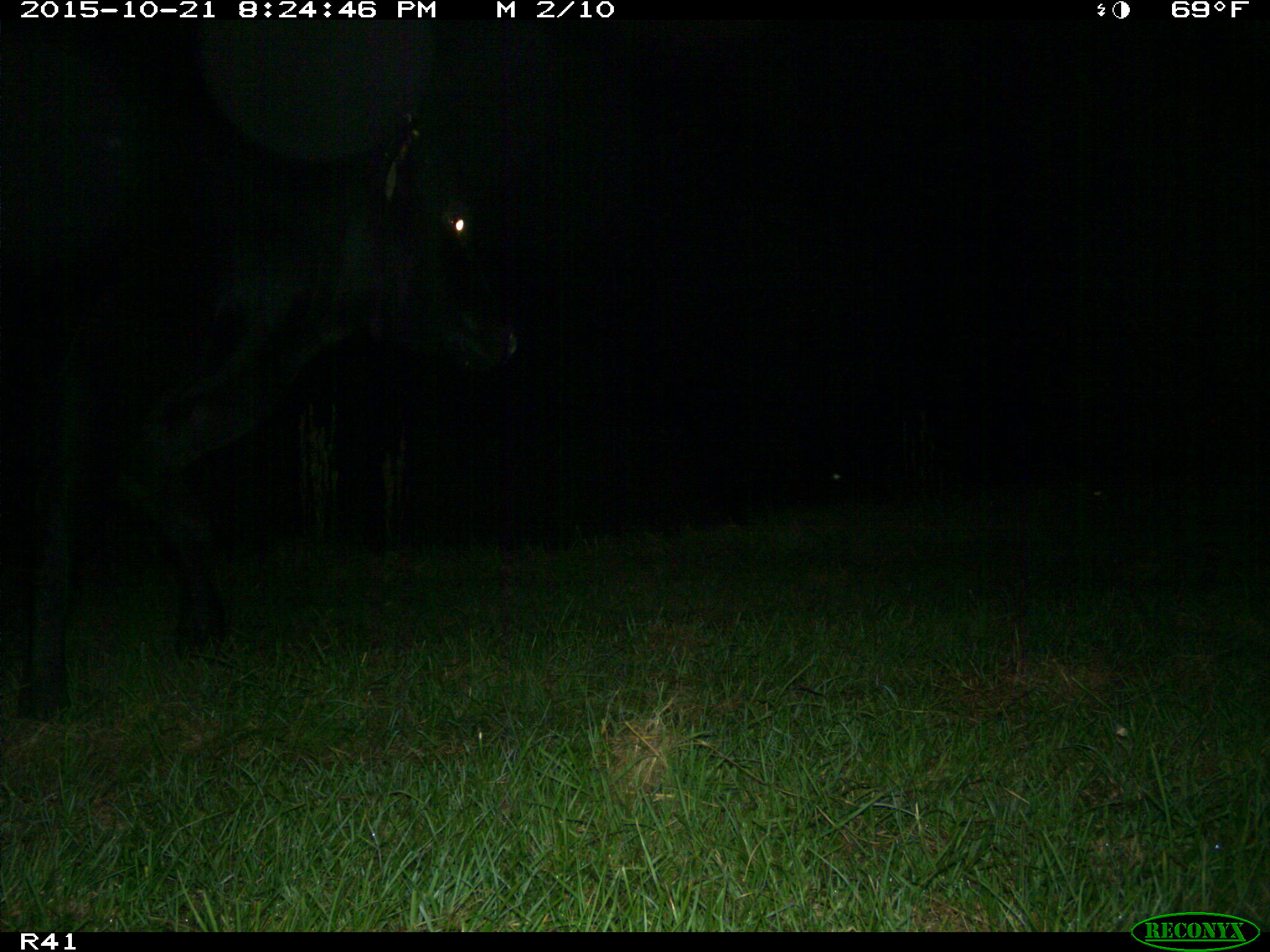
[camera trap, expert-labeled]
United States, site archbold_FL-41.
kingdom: Animalia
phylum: Chordata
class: Mammalia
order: Artiodactyla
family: Bovidae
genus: Bos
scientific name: Bos taurus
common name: domestic cow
Bos taurus (domestic cow).